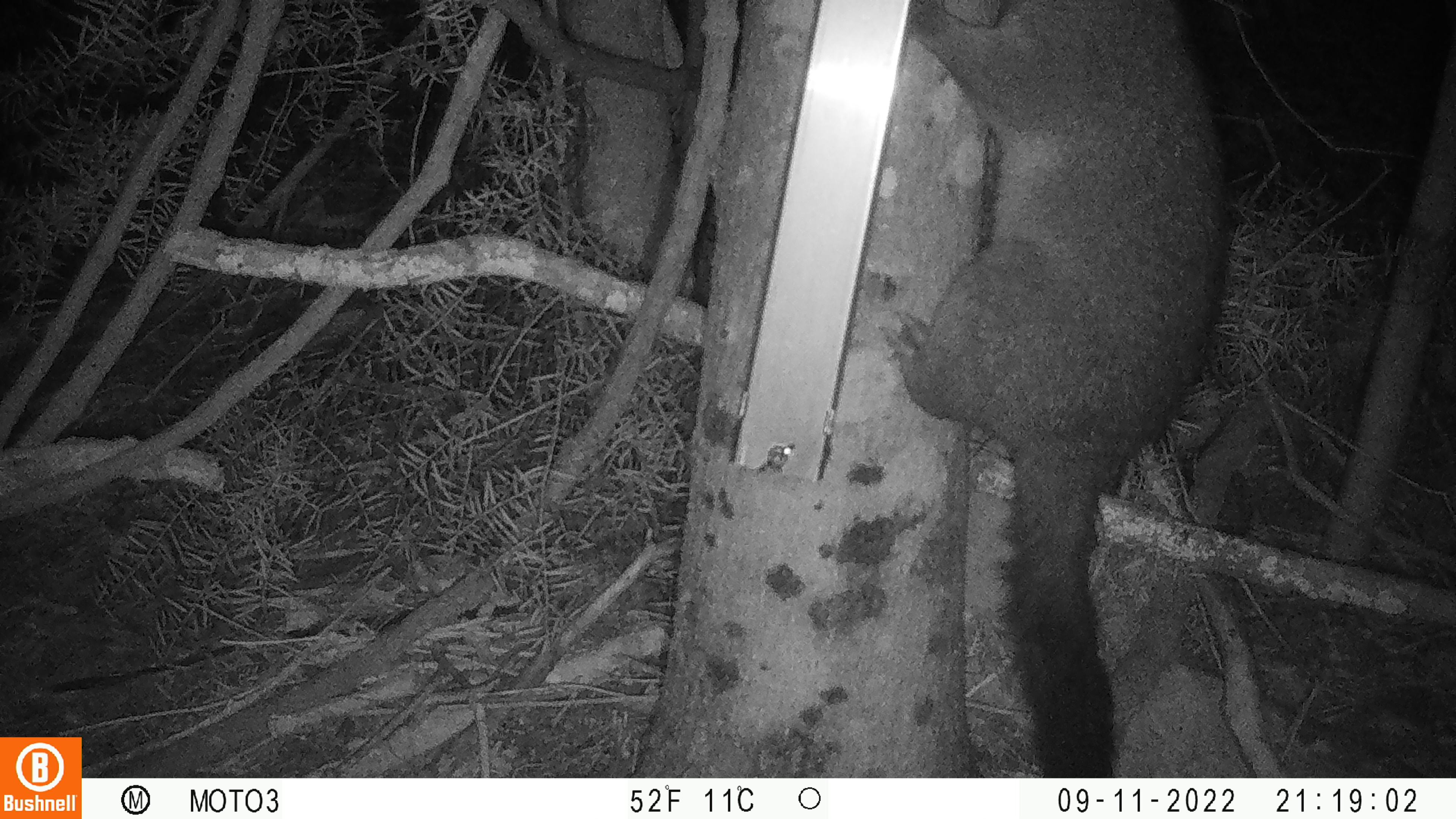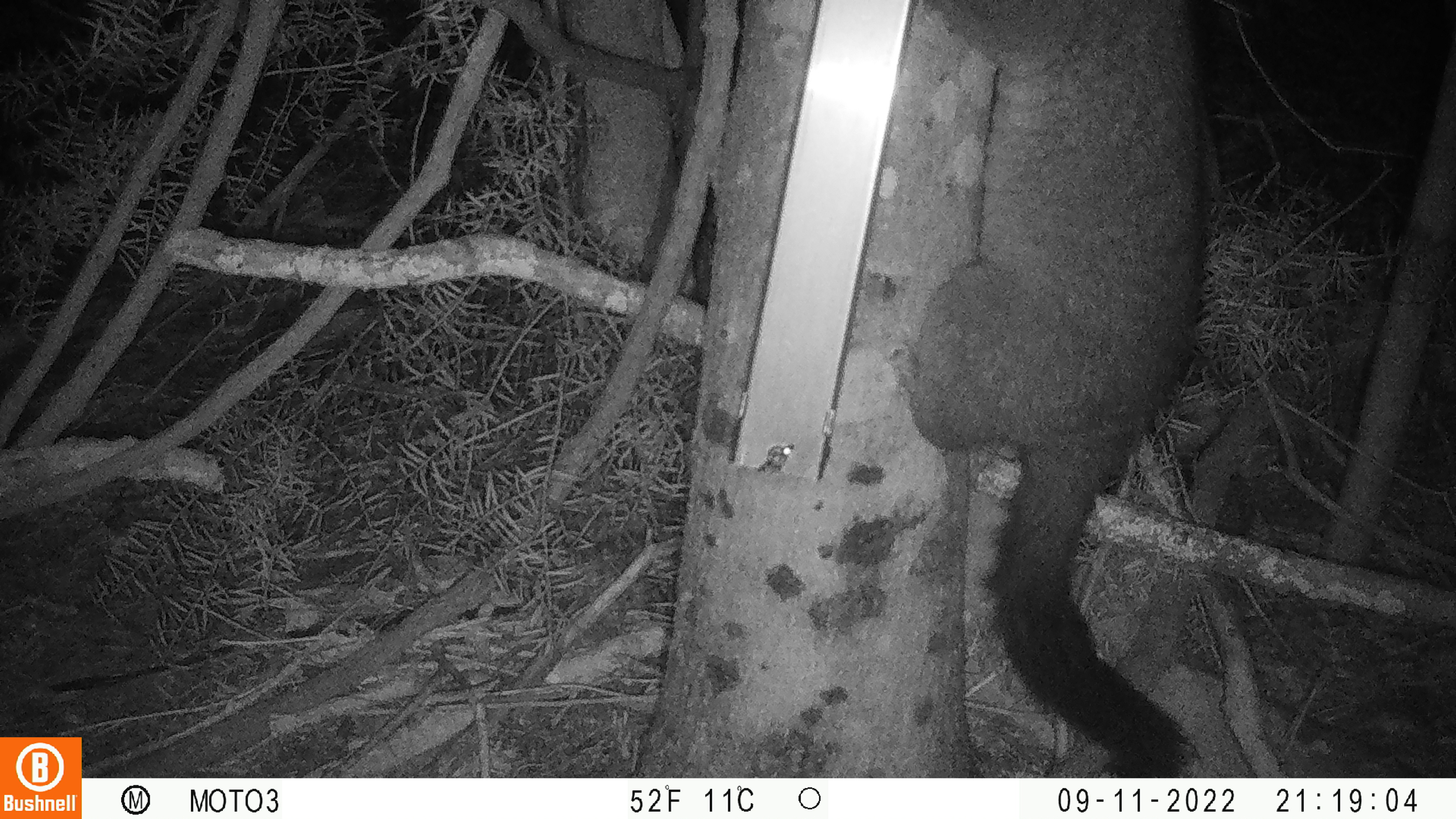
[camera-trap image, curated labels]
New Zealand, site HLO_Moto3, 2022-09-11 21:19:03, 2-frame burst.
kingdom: Animalia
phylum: Chordata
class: Mammalia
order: Diprotodontia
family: Phalangeridae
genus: Trichosurus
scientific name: Trichosurus vulpecula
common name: common brushtail possum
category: possum